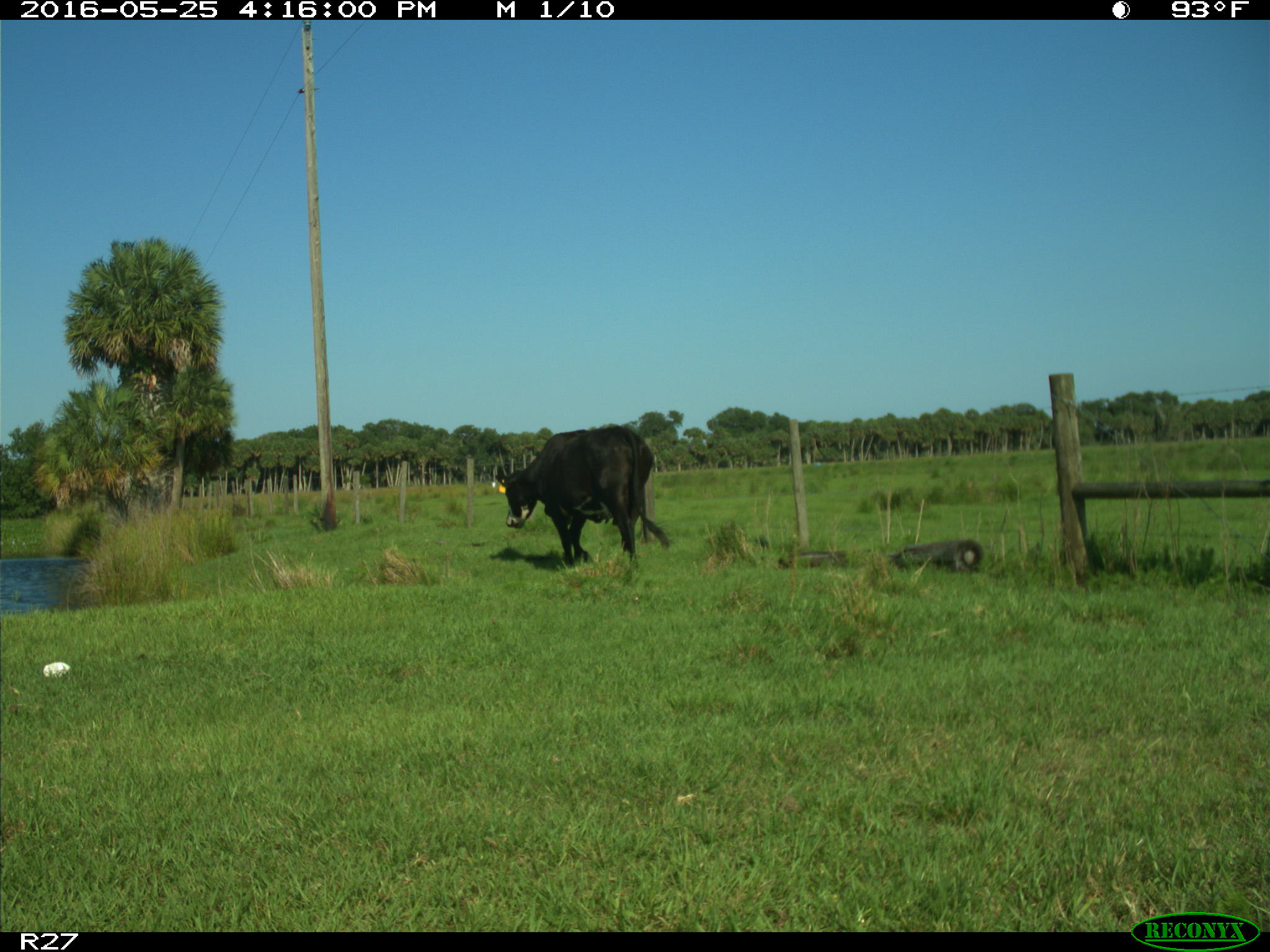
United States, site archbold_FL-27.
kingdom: Animalia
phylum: Chordata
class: Mammalia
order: Artiodactyla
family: Bovidae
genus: Bos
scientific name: Bos taurus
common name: domestic cow